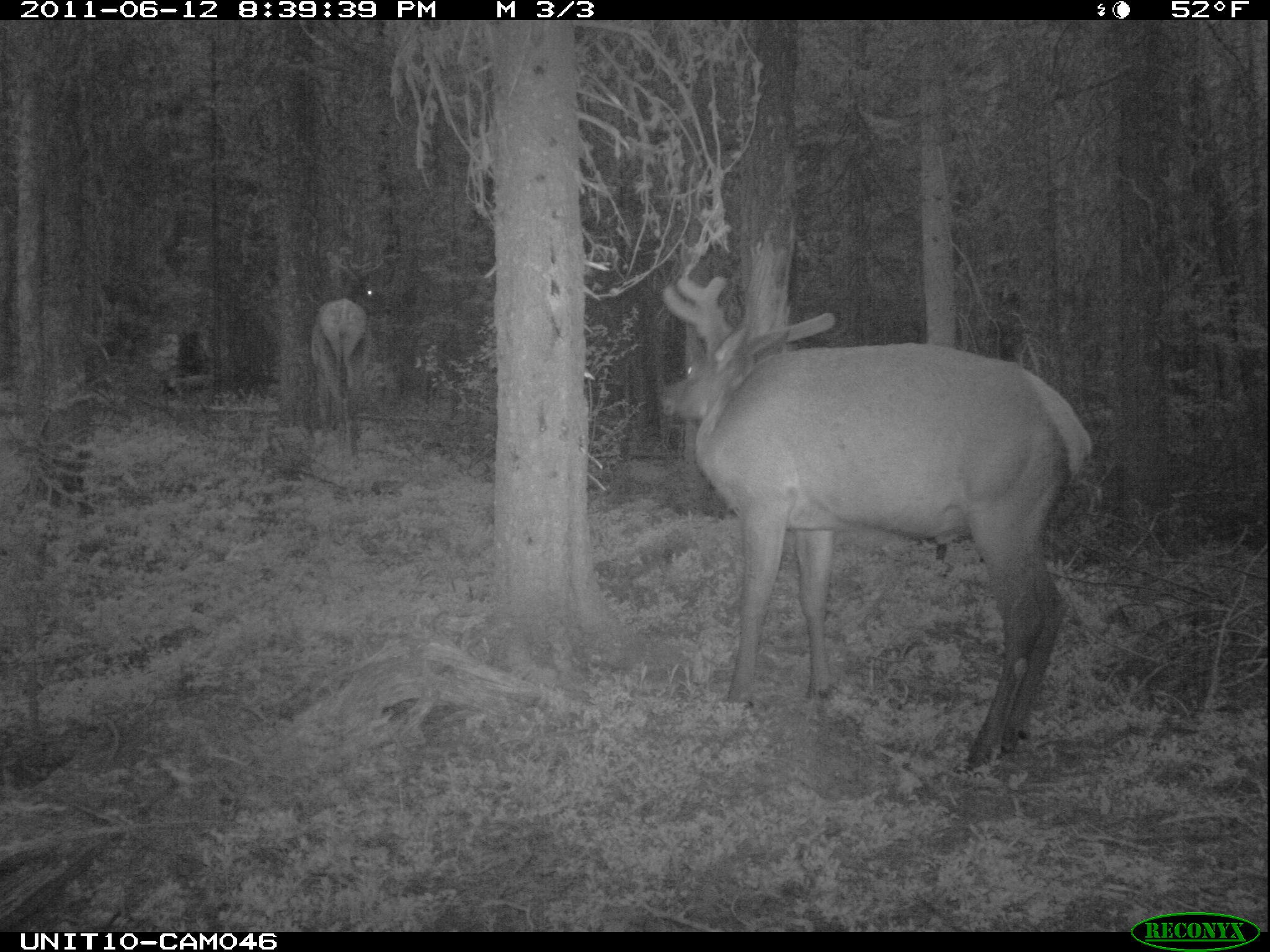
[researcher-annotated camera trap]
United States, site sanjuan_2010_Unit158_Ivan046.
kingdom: Animalia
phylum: Chordata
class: Mammalia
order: Artiodactyla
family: Cervidae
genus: Cervus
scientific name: Cervus elaphus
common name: red deer